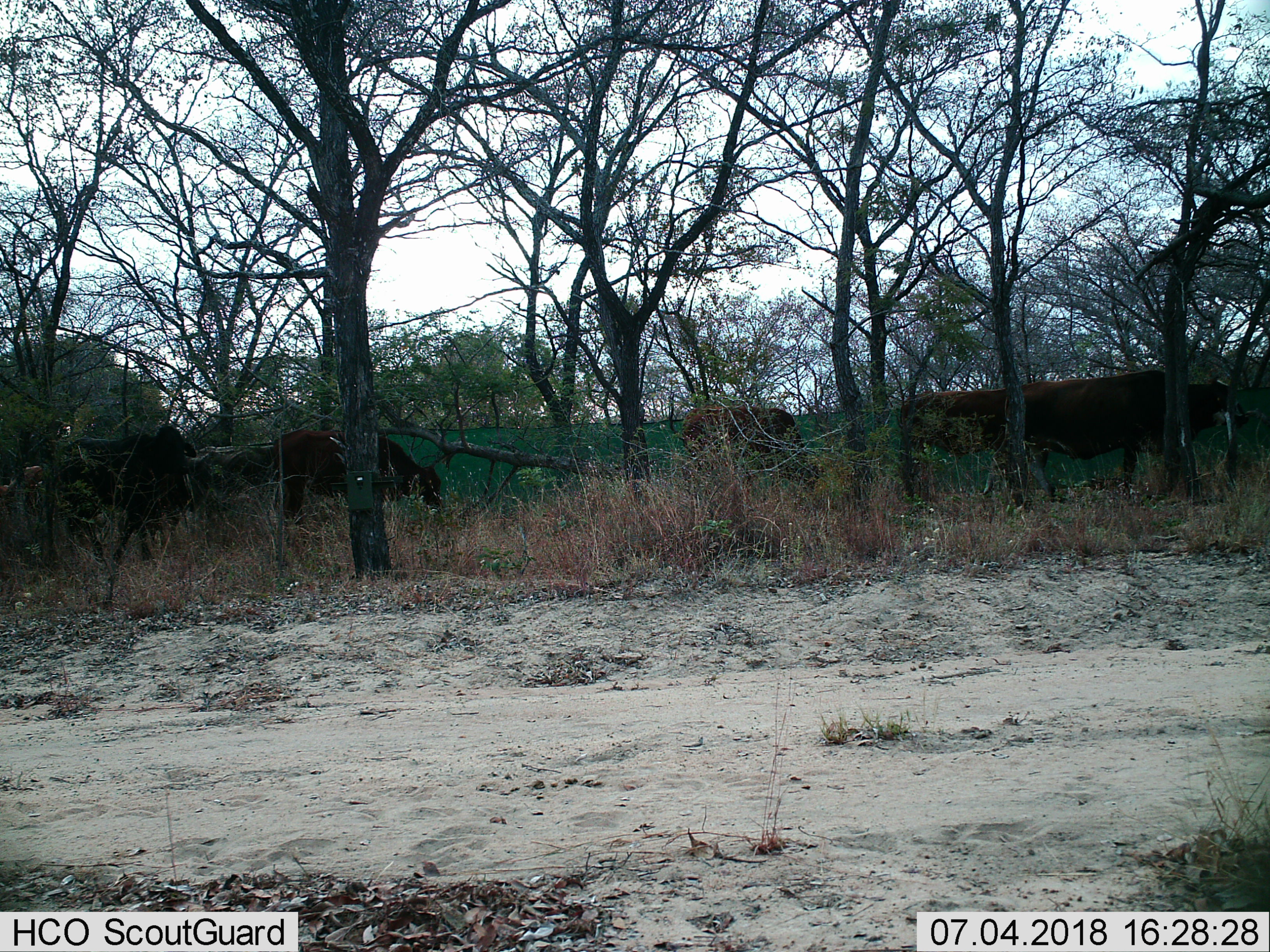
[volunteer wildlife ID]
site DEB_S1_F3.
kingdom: Animalia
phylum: Chordata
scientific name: Vertebrata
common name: domestic animal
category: domesticanimal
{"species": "domesticanimal (domestic animal) (Vertebrata)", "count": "7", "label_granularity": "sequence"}